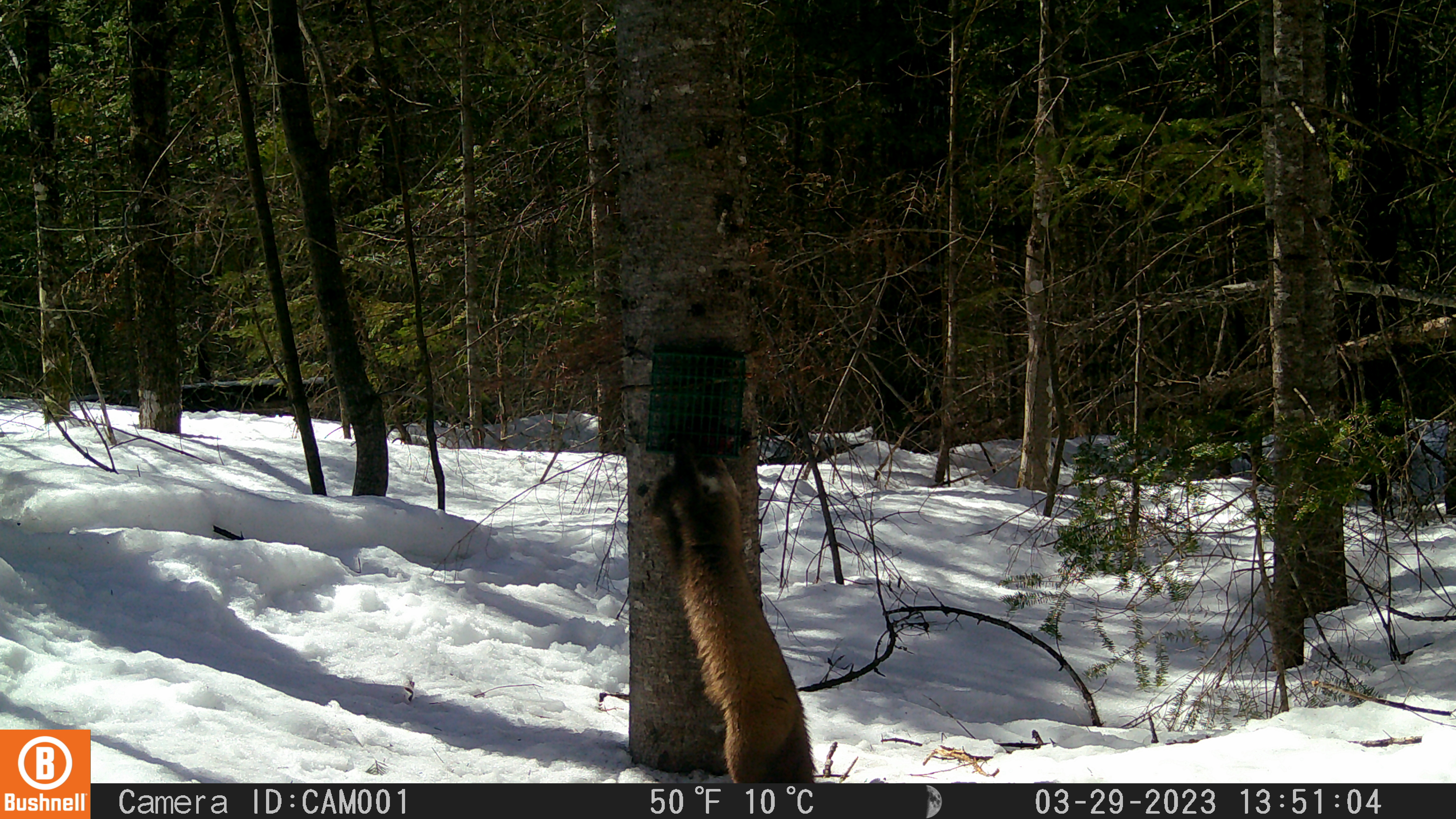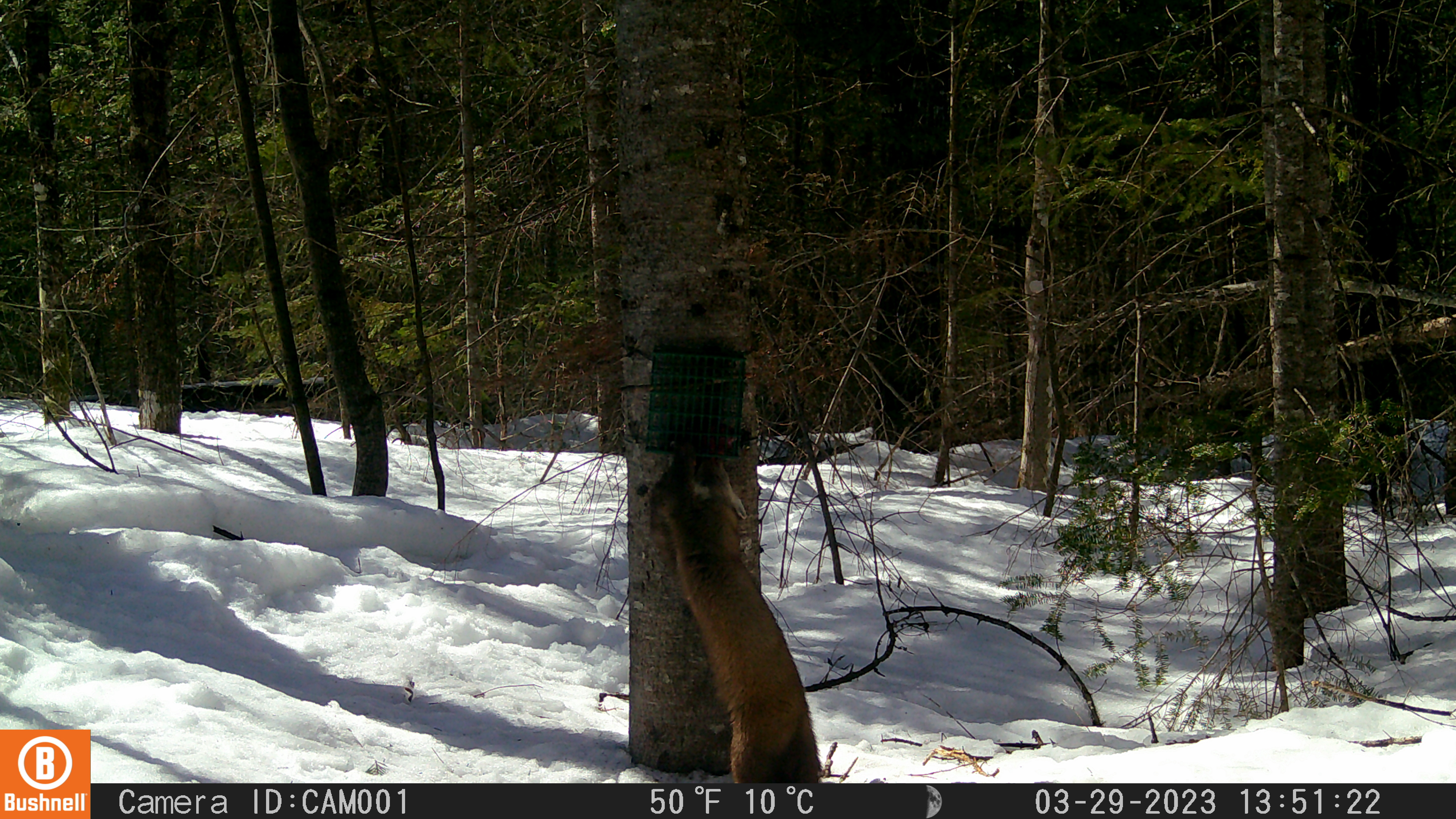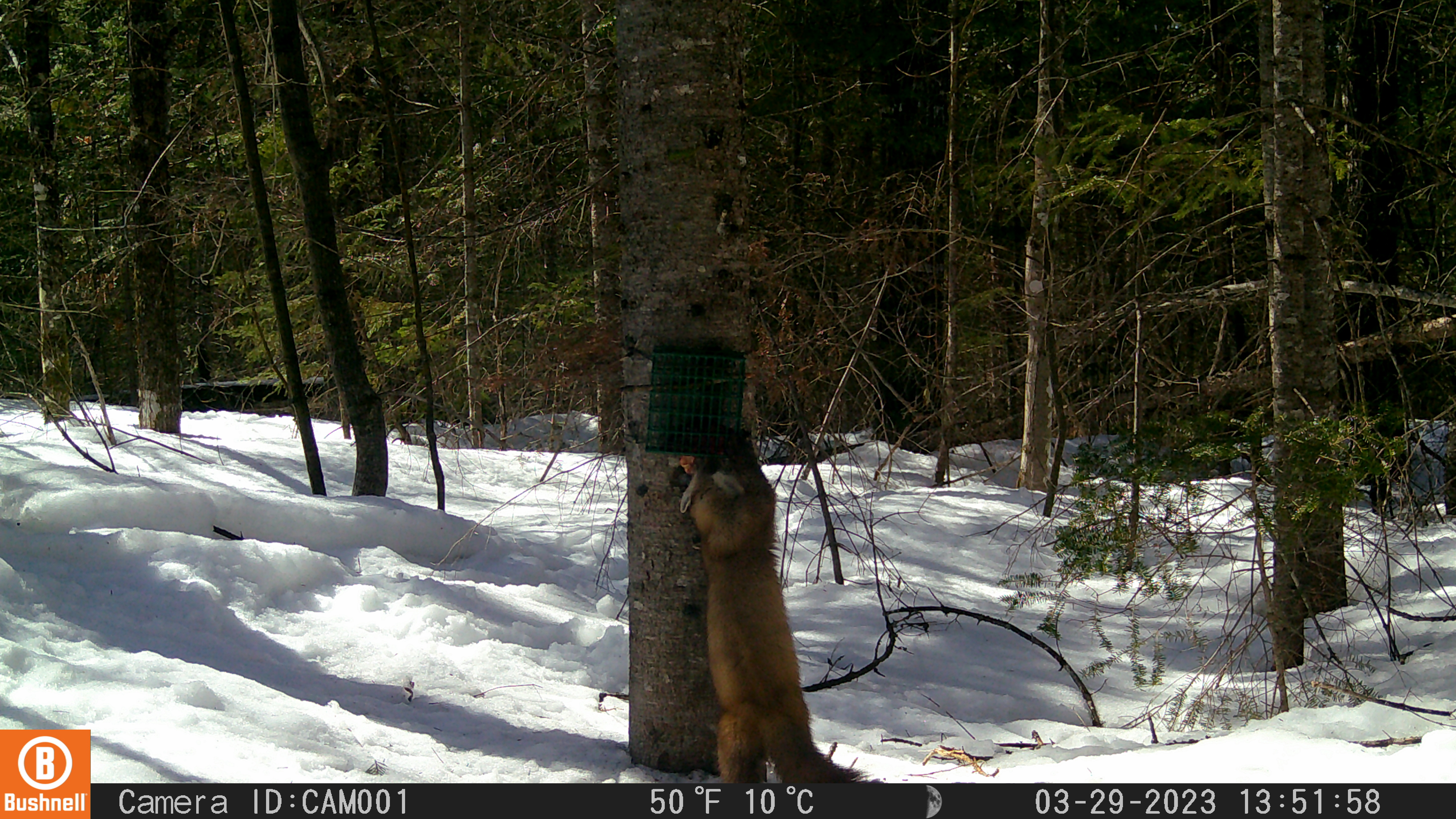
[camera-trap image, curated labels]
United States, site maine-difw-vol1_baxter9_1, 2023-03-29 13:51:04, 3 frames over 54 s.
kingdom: Animalia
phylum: Chordata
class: Mammalia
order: Carnivora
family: Mustelidae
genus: Martes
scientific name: Martes americana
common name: american marten